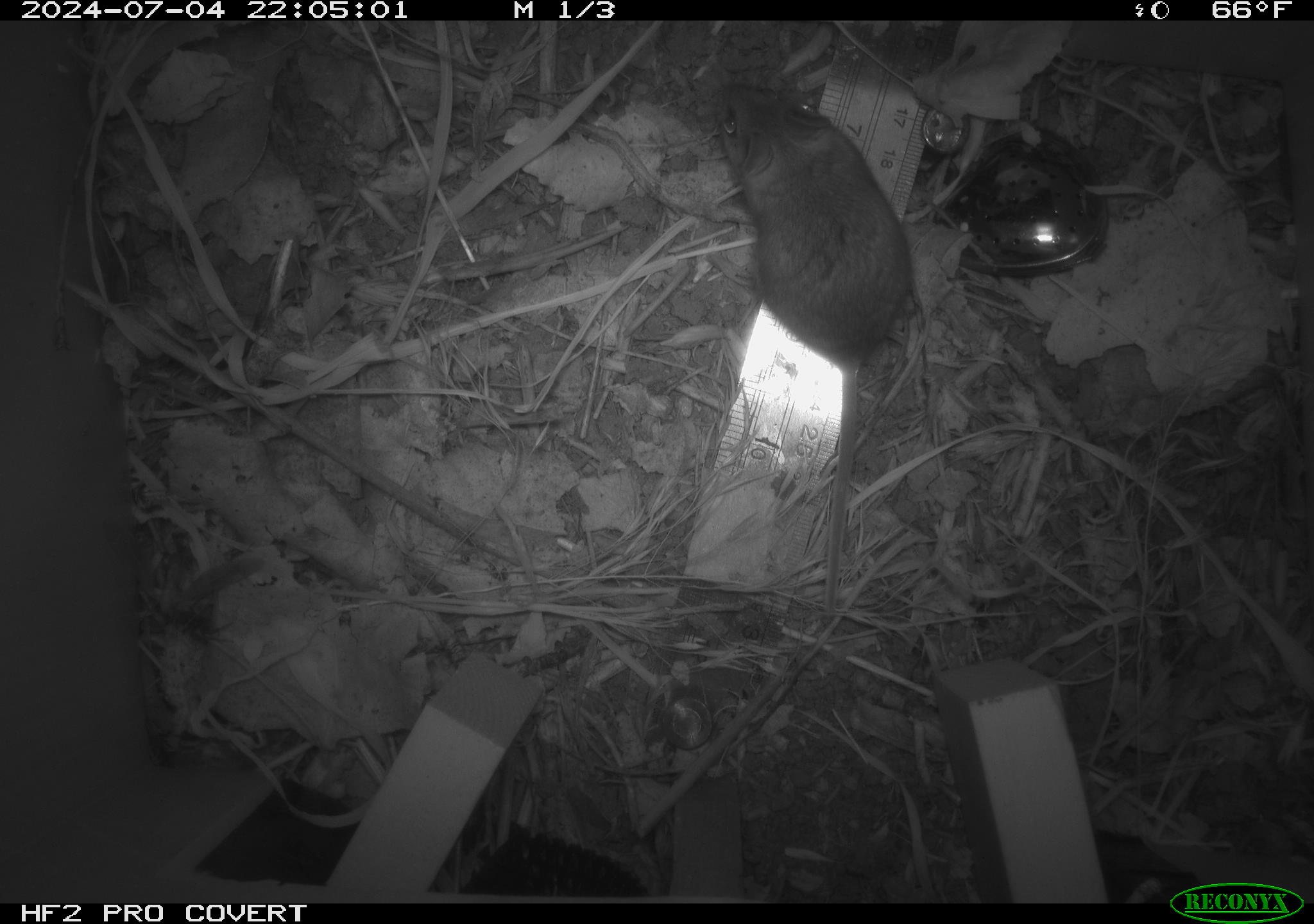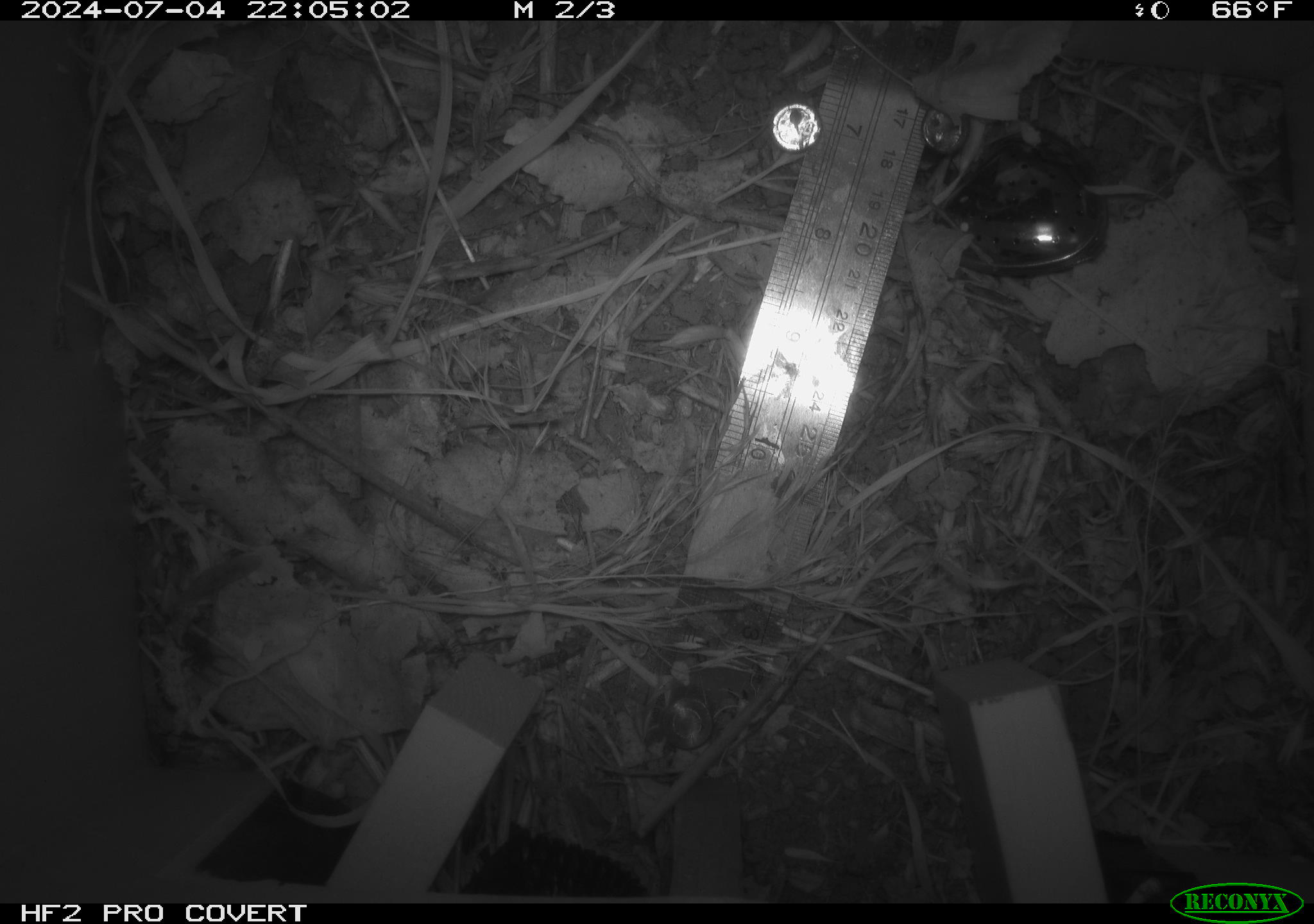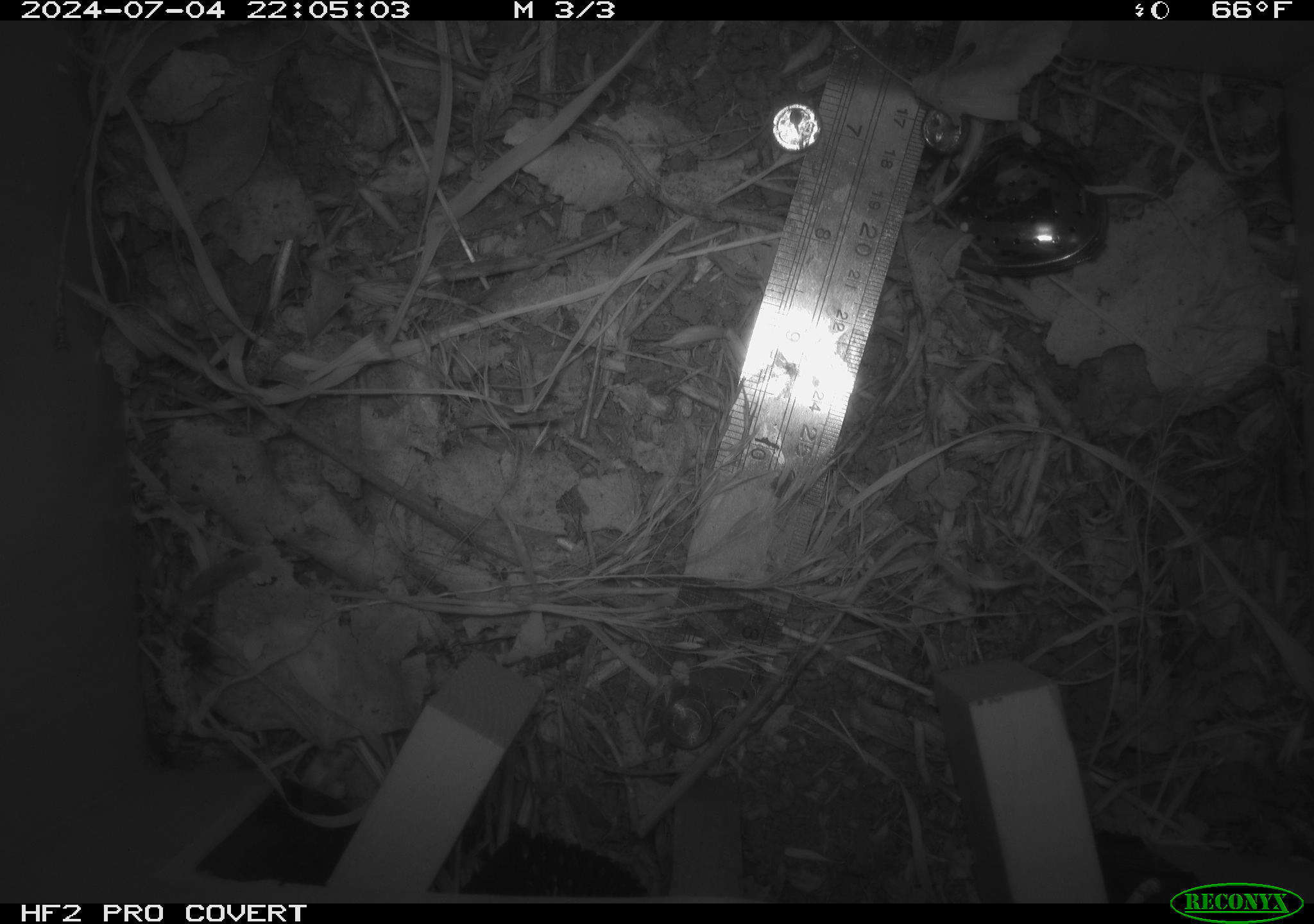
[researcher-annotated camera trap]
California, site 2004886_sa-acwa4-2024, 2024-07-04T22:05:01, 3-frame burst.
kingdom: Animalia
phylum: Chordata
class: Mammalia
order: Rodentia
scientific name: Rodentia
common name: mouse species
Mouse species (Rodentia).